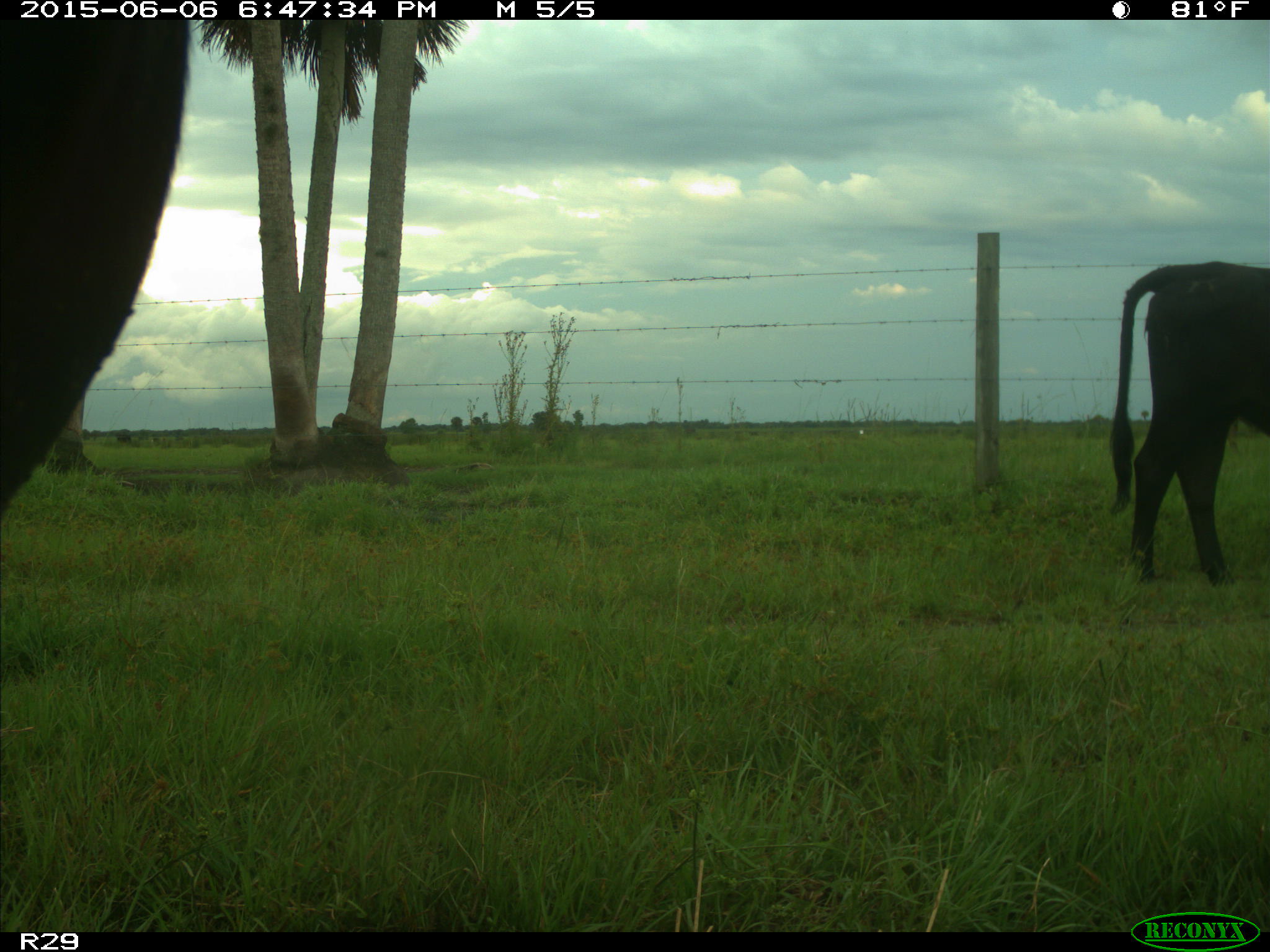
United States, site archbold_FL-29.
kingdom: Animalia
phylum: Chordata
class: Mammalia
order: Artiodactyla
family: Bovidae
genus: Bos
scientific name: Bos taurus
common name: domestic cow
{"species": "Bos taurus (domestic cow)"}